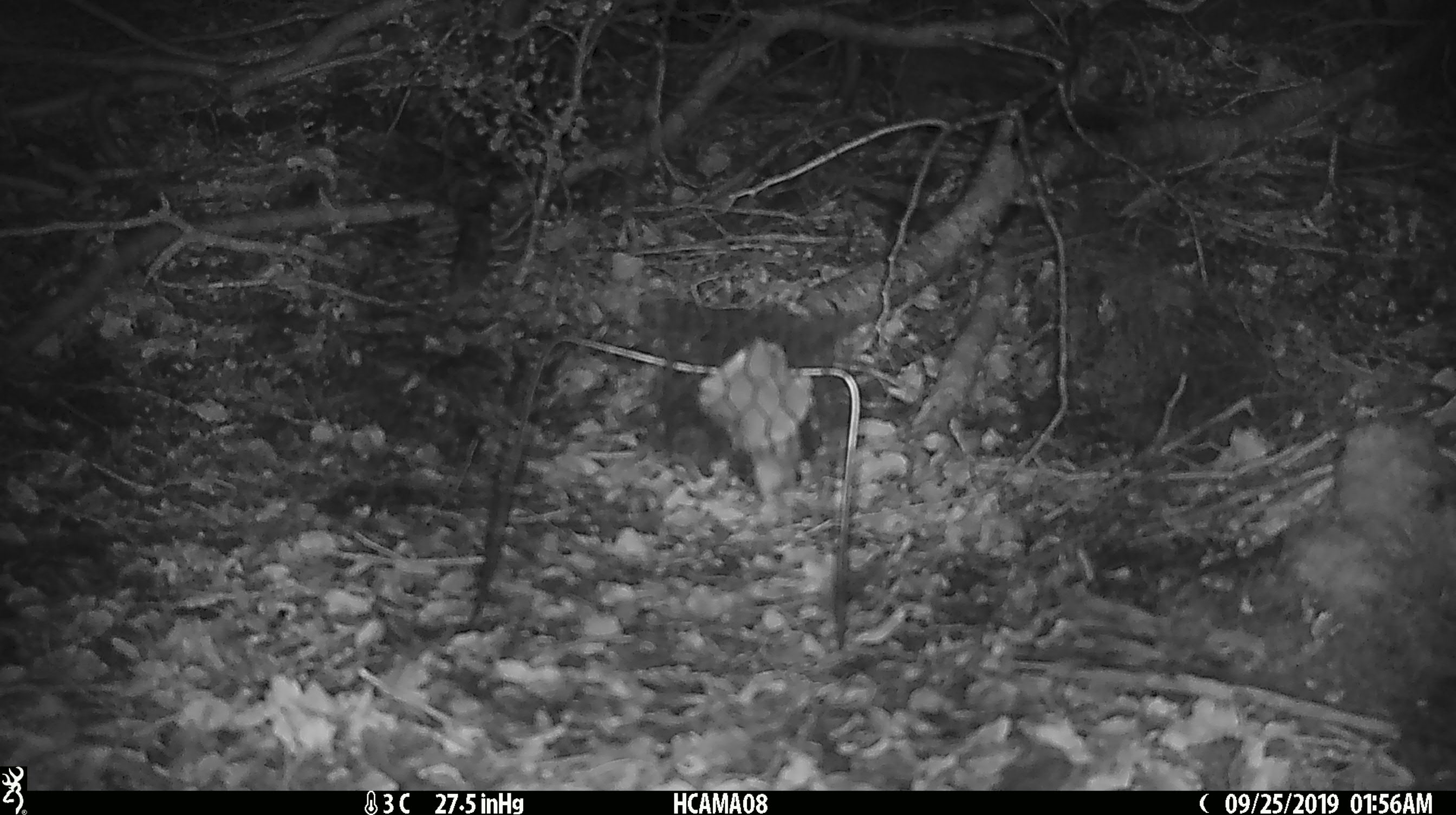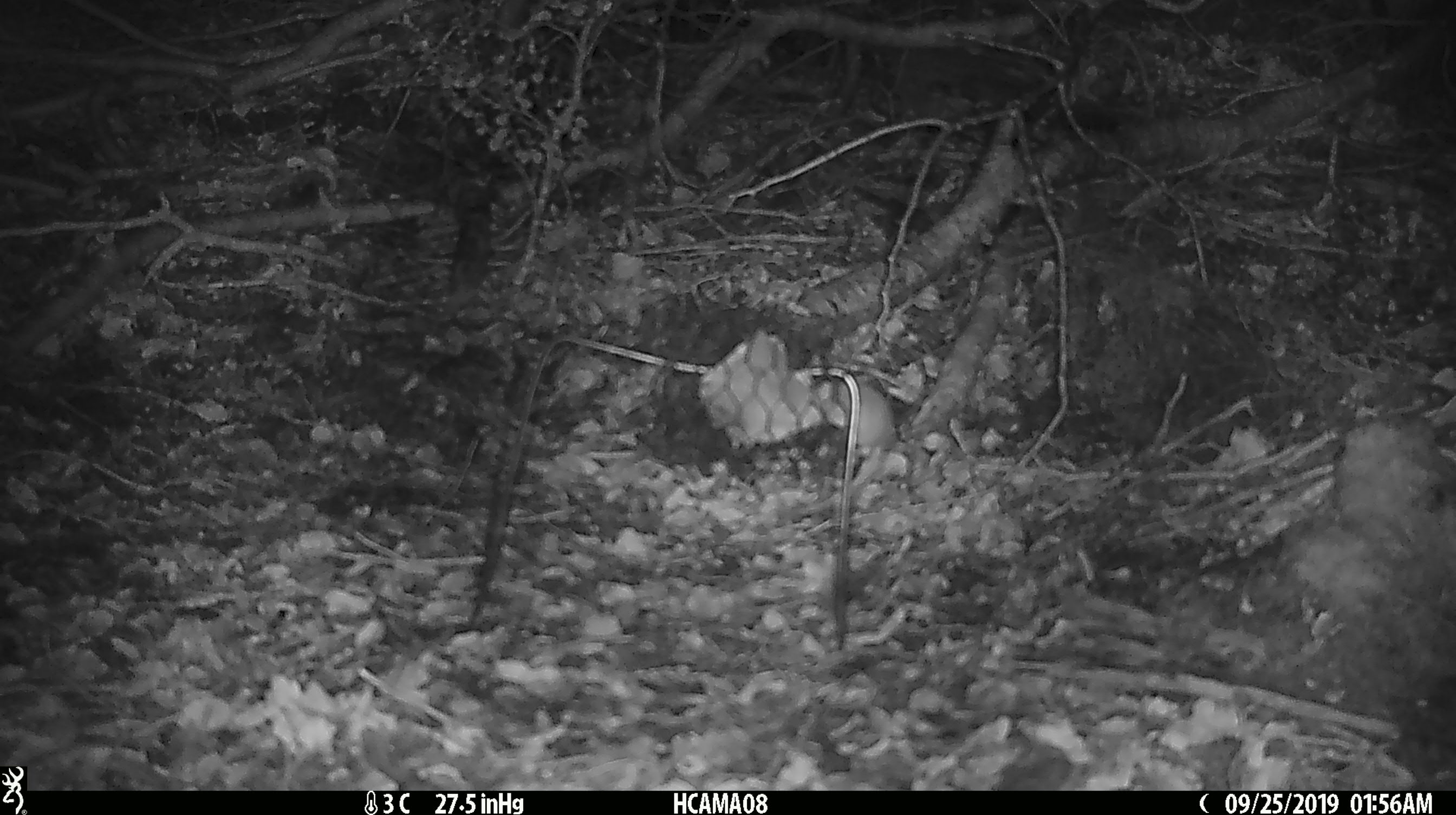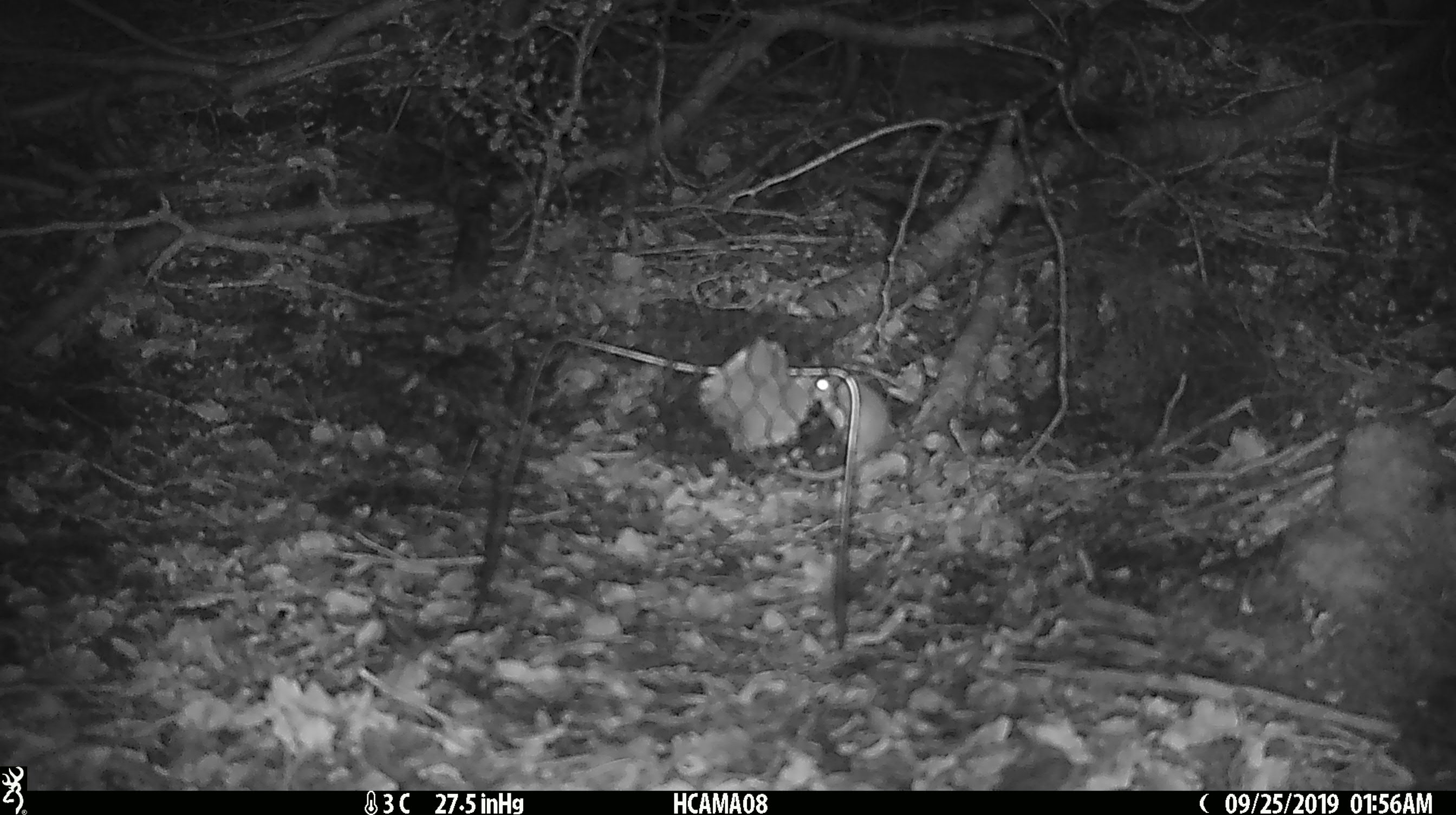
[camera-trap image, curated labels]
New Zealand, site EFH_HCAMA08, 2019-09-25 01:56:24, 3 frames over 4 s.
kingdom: Animalia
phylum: Chordata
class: Mammalia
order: Rodentia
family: Muridae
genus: Mus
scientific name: Mus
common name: mouse